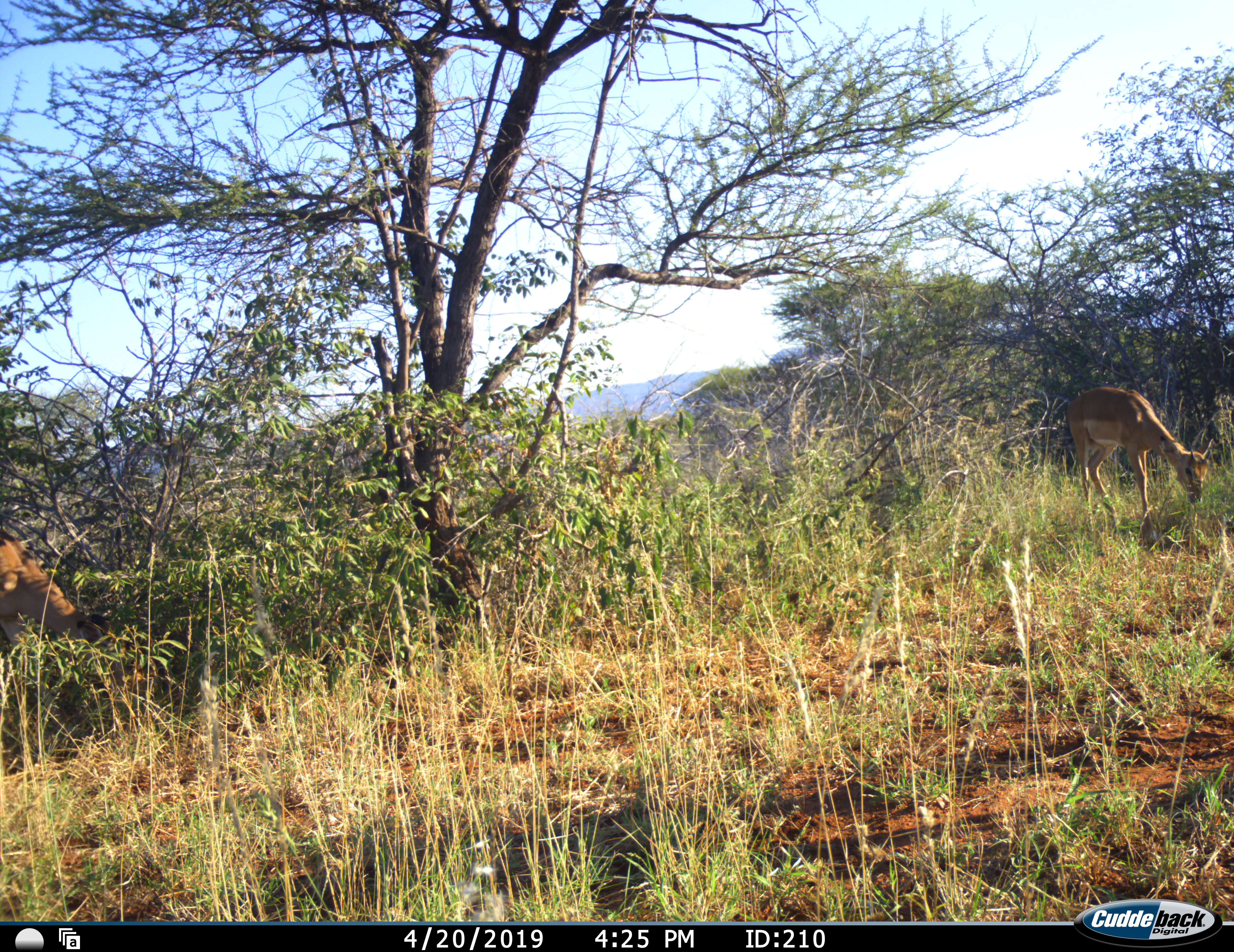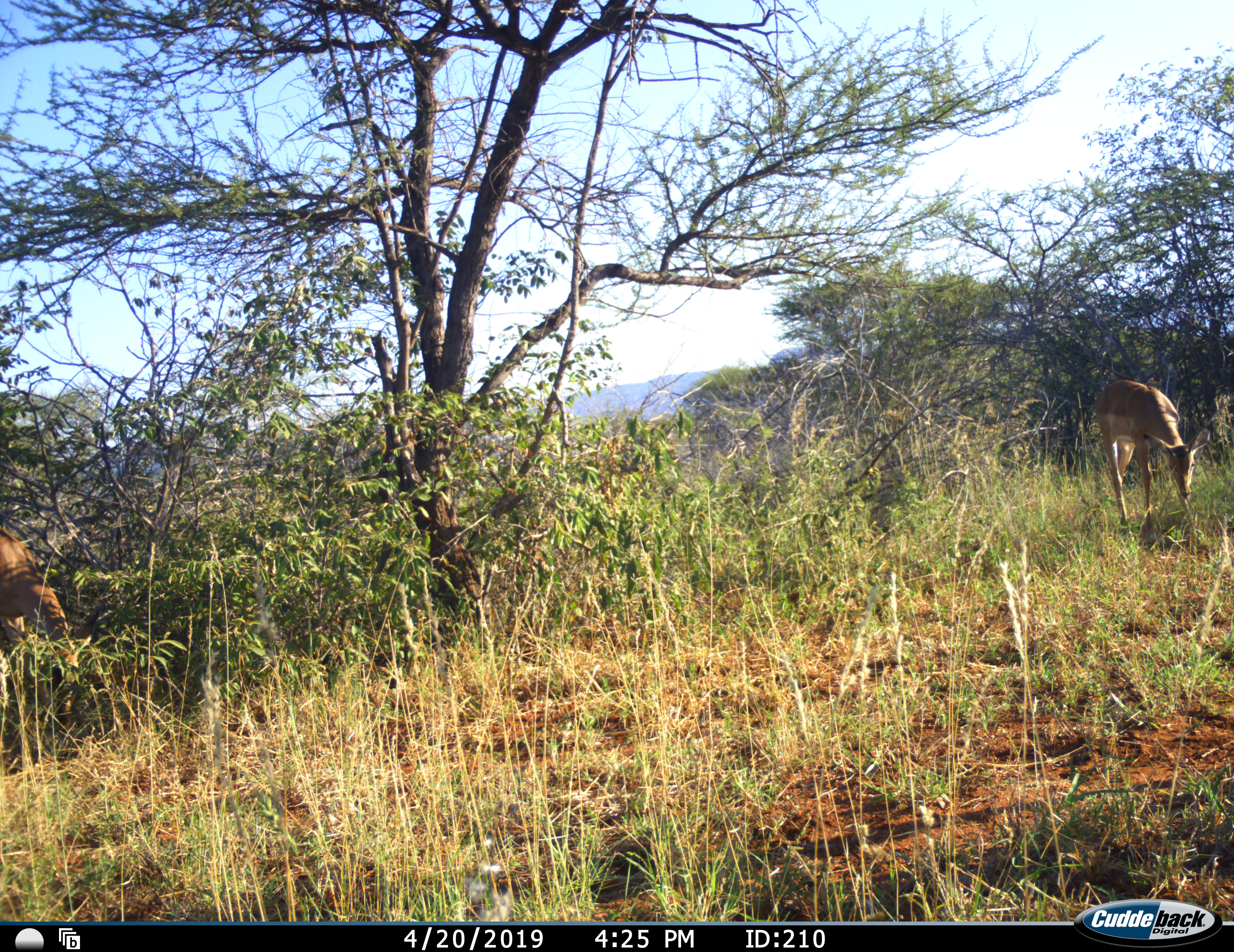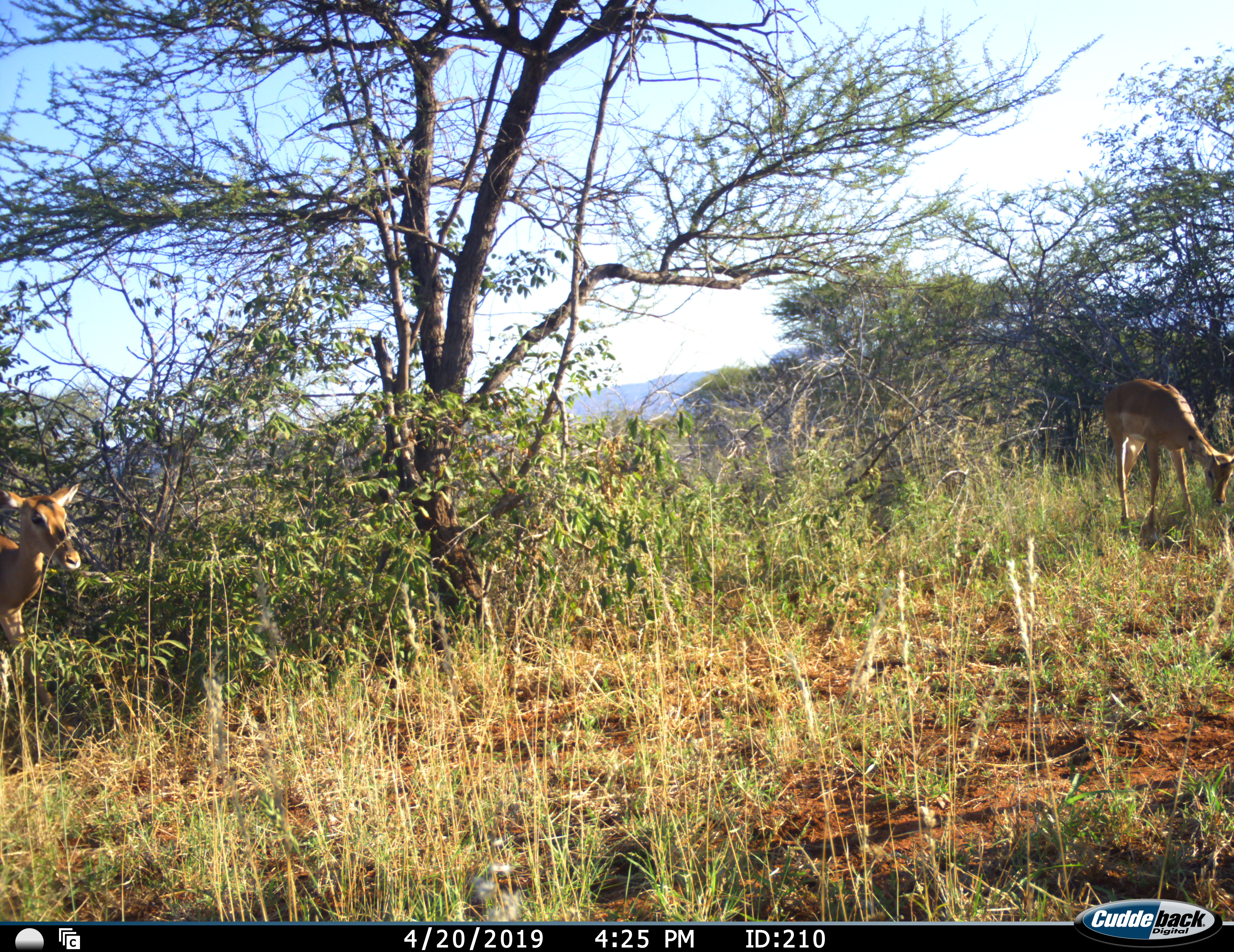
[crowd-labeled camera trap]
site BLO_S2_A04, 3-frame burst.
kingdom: Animalia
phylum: Chordata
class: Mammalia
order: Artiodactyla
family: Bovidae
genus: Aepyceros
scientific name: Aepyceros melampus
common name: impala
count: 2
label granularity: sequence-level